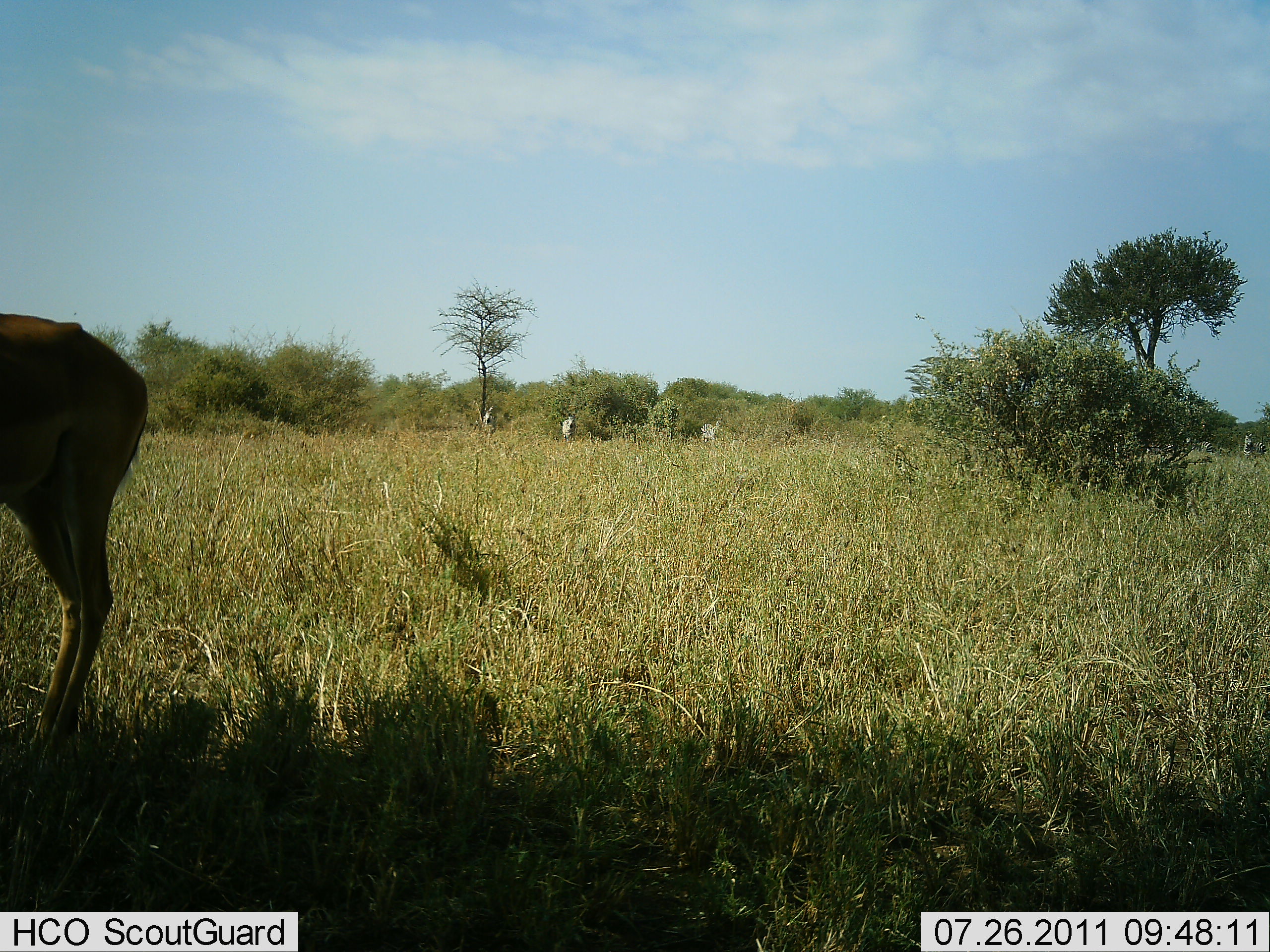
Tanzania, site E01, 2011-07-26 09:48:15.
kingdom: Animalia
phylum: Chordata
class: Mammalia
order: Artiodactyla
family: Bovidae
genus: Nanger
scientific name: Nanger granti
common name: grant's gazelle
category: gazellegrants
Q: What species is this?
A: Gazellegrants (grant's gazelle) (Nanger granti).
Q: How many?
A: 1.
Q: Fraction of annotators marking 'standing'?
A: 100%.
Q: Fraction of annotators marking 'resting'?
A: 0%.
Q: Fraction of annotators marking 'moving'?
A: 0%.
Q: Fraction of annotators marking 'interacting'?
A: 0%.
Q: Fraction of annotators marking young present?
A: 0%.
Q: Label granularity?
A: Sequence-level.